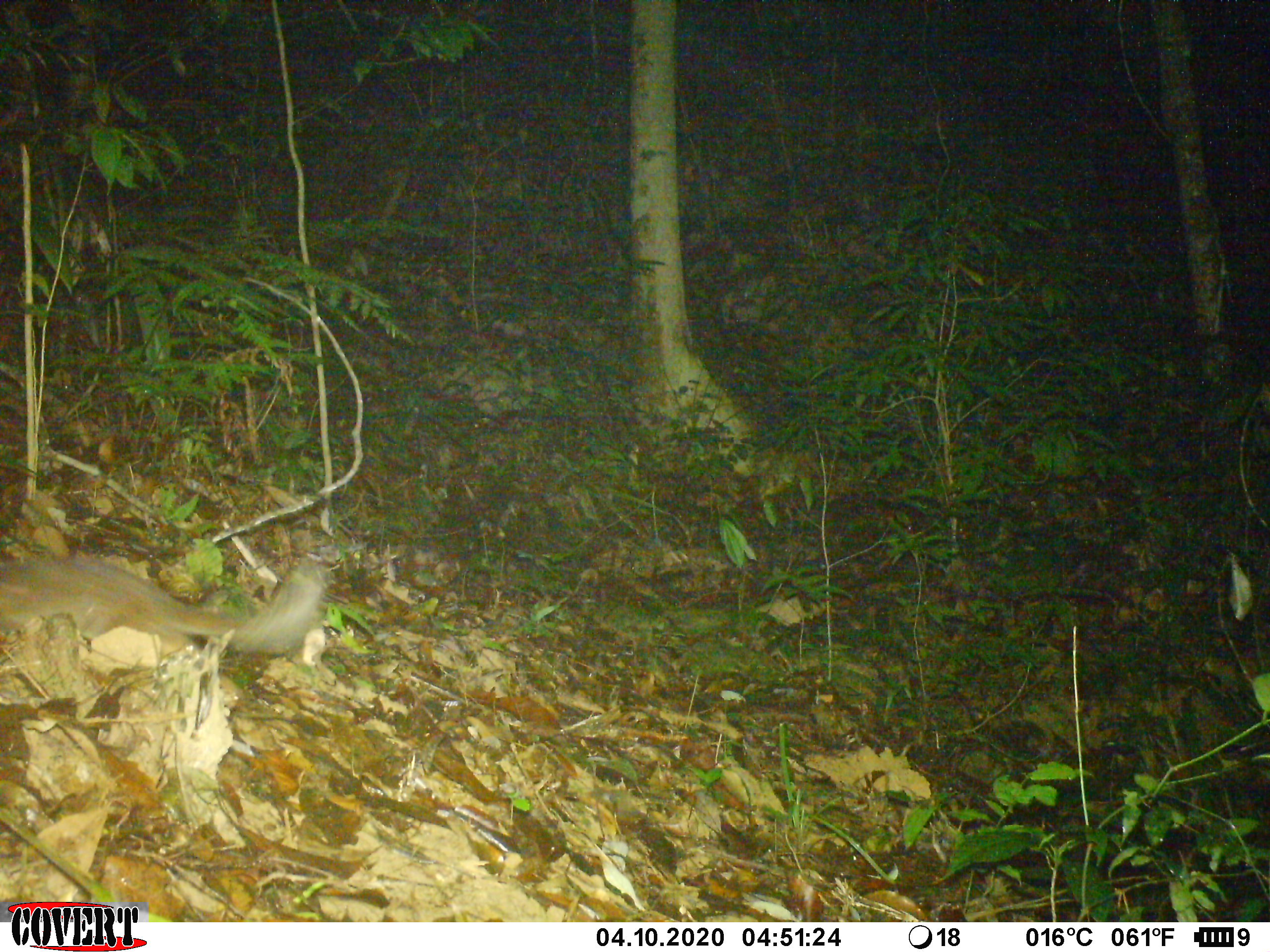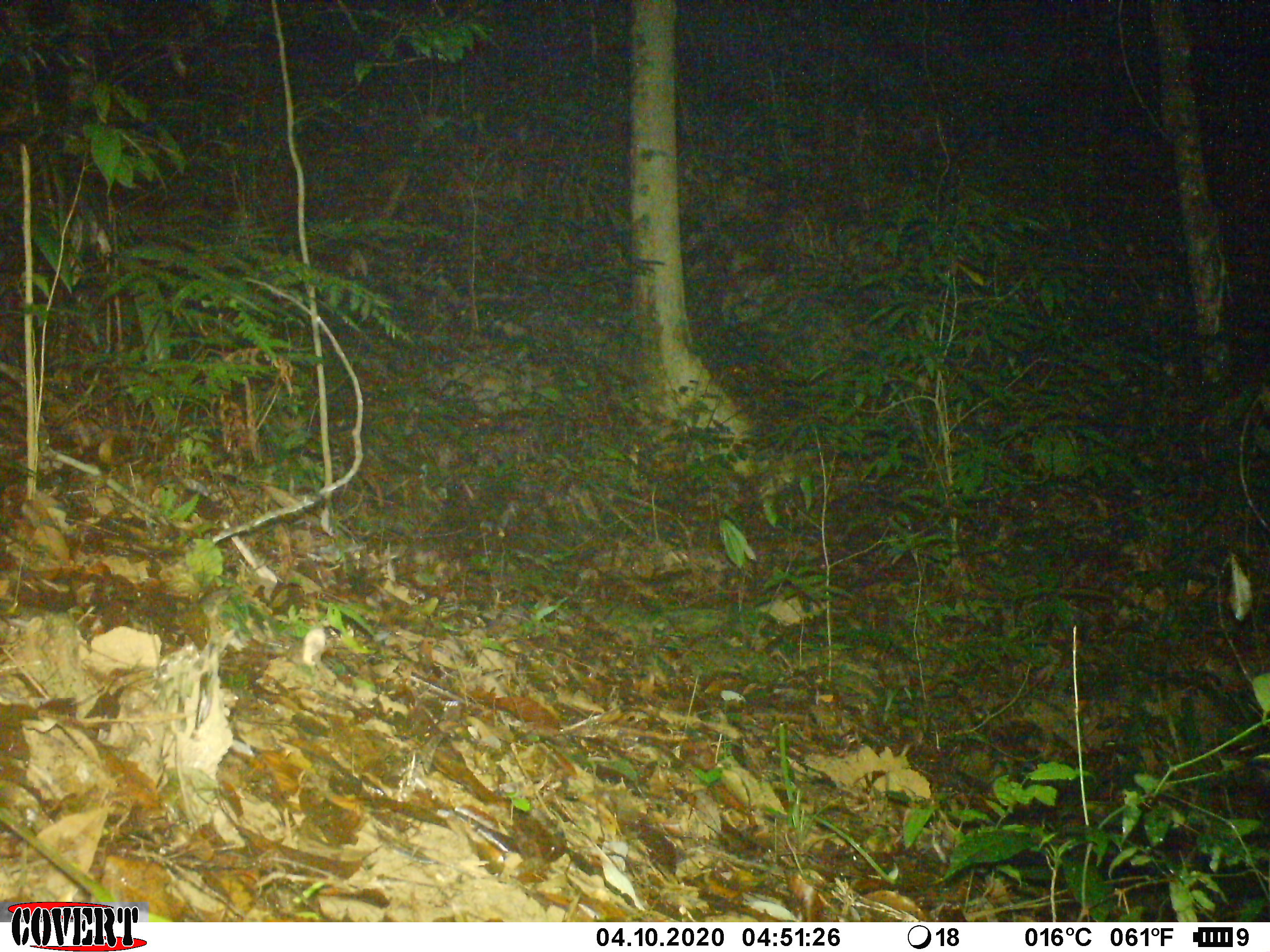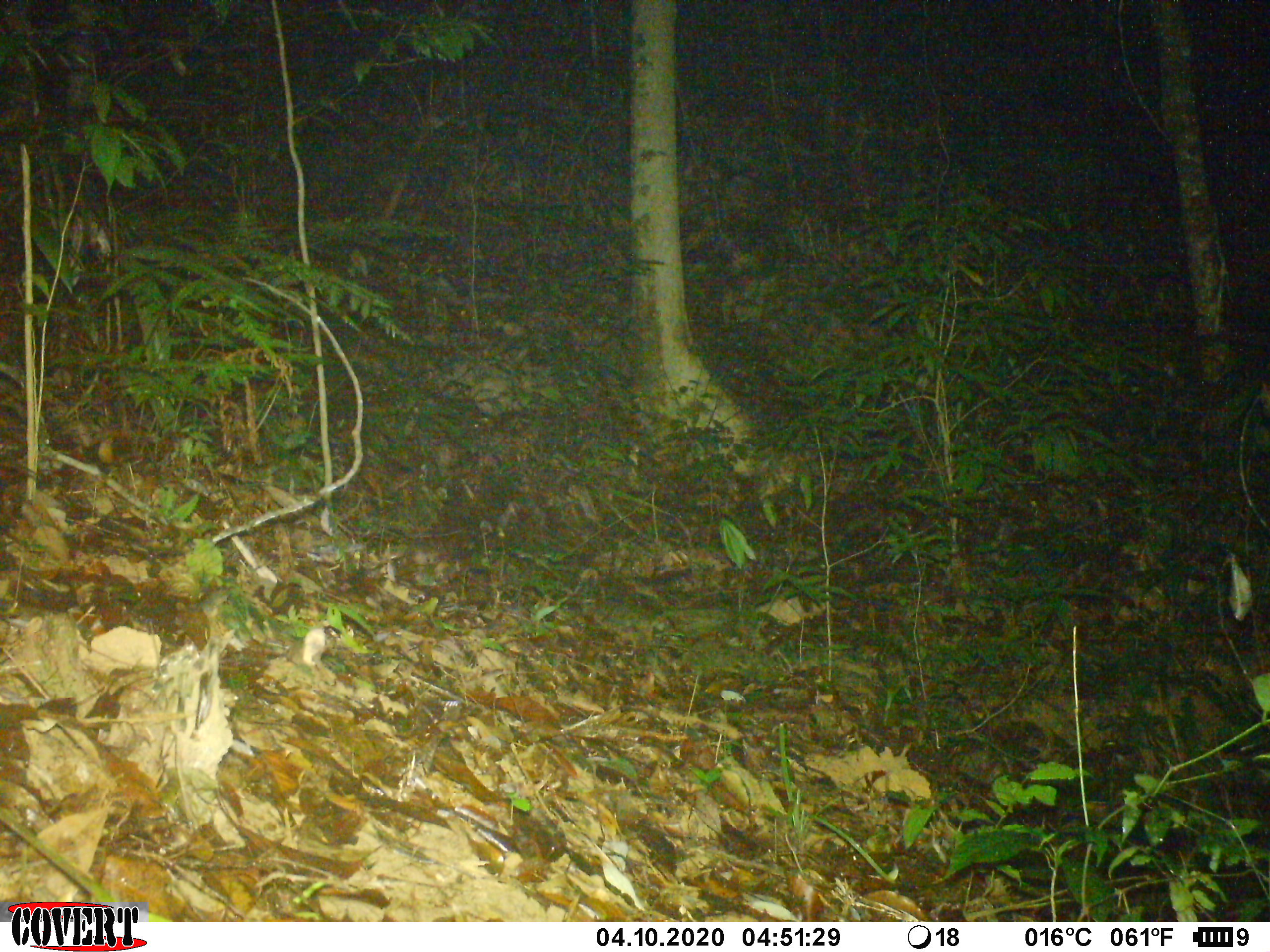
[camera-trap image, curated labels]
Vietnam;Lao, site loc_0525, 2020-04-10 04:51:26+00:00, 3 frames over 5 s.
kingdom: Animalia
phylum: Chordata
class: Mammalia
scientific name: Mammalia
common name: mammal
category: unidentified small mammal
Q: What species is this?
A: Unidentified small mammal (mammal) (Mammalia).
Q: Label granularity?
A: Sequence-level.